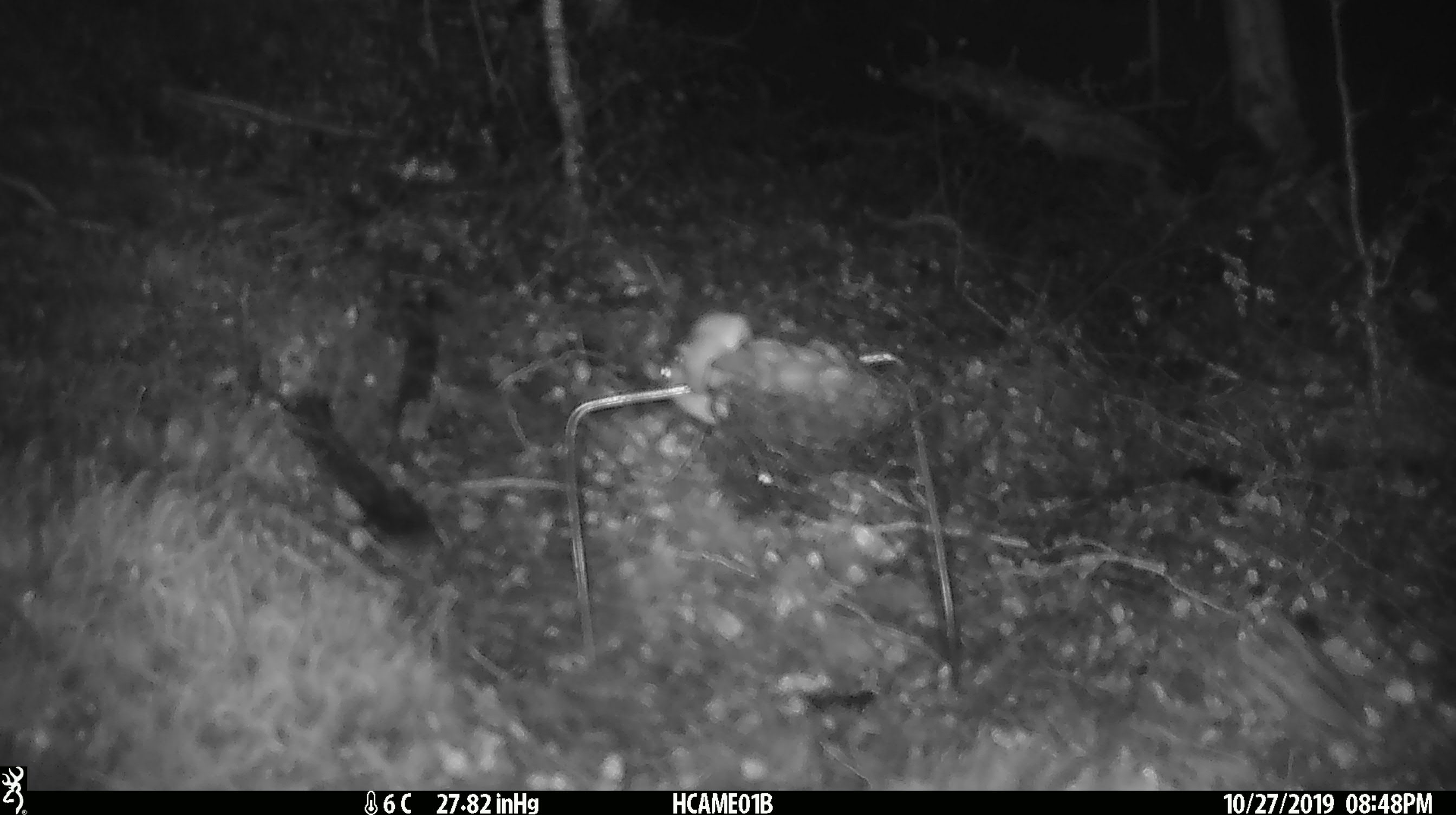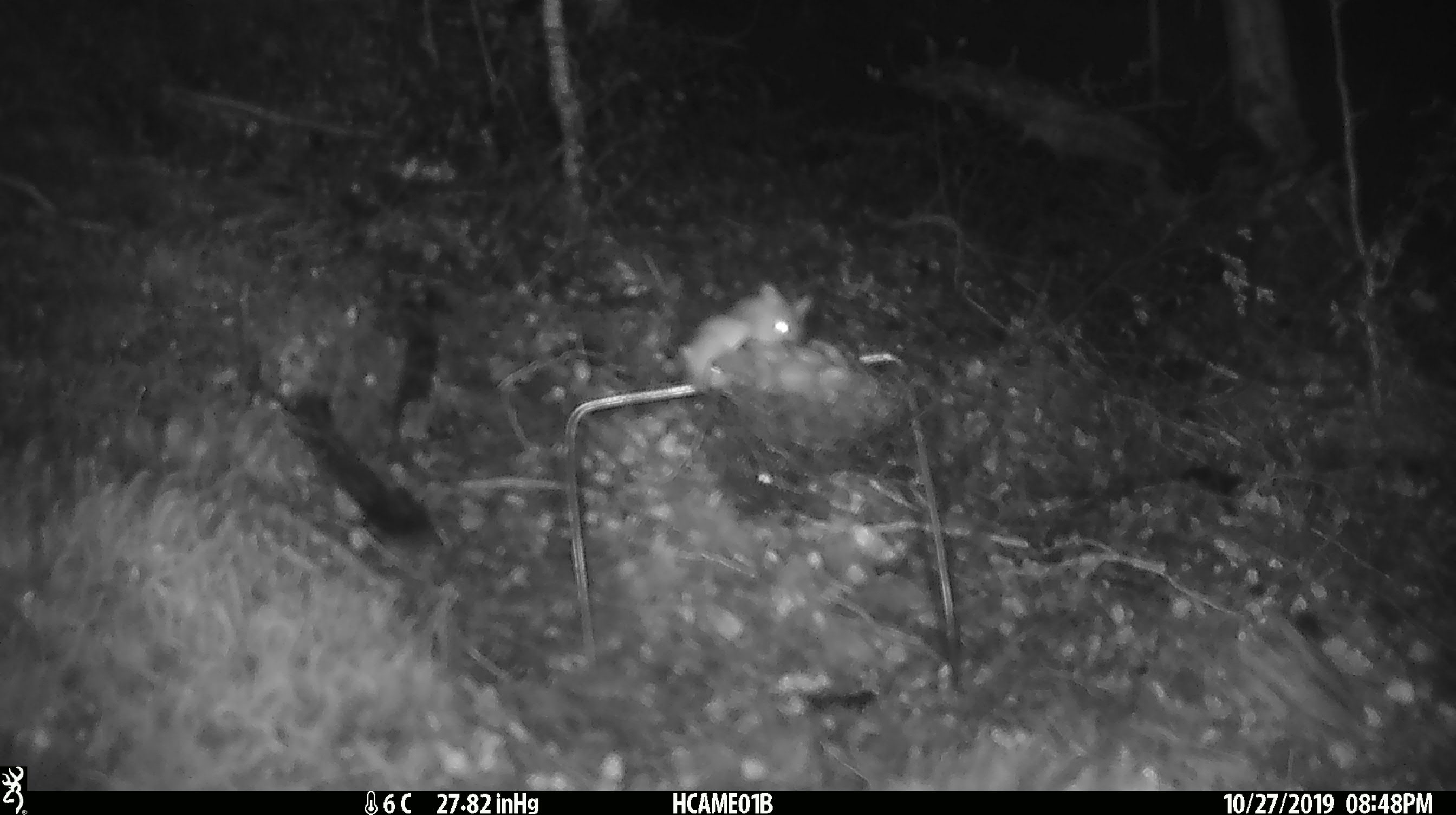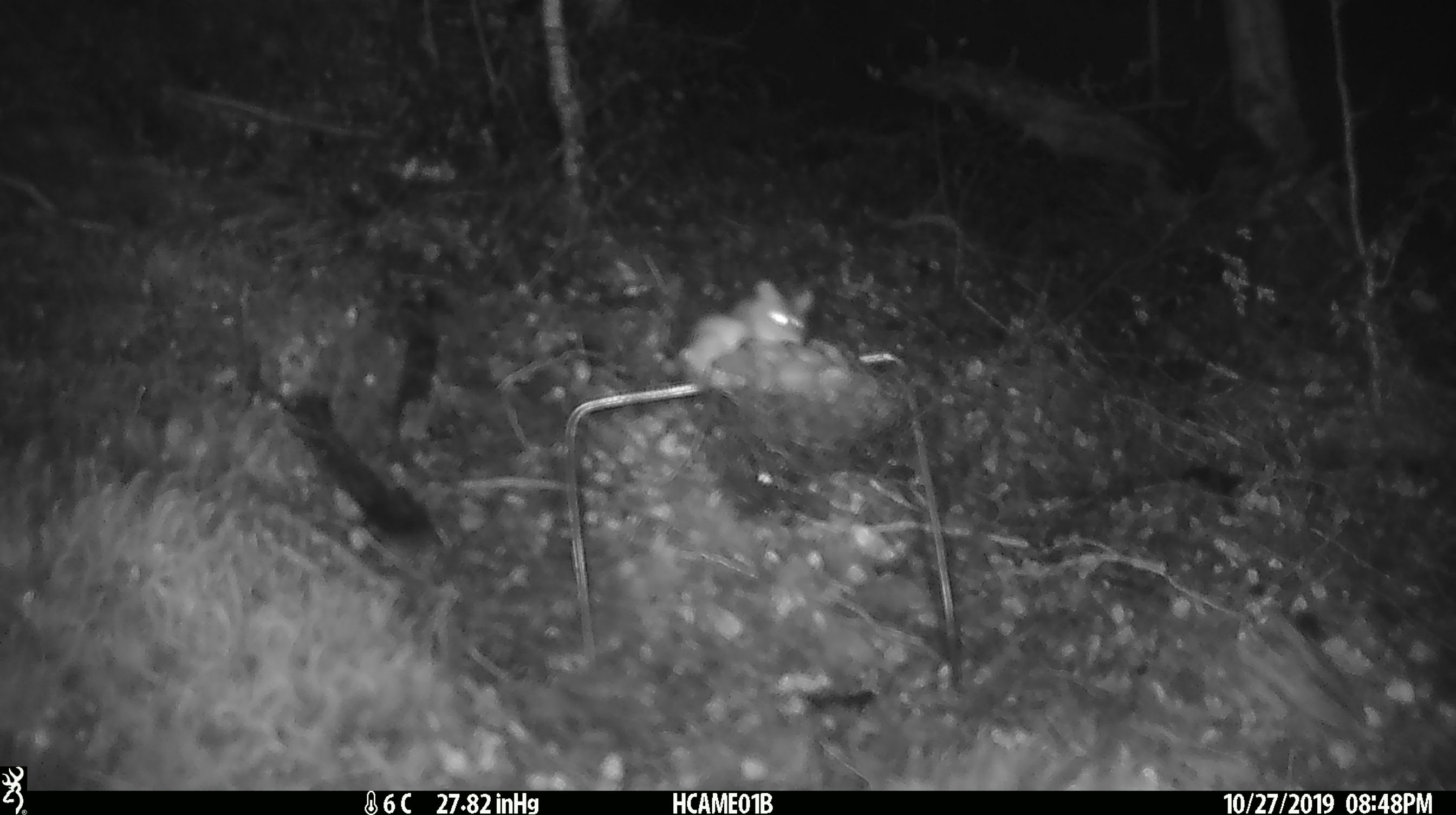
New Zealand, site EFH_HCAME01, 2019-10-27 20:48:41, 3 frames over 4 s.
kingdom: Animalia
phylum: Chordata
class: Mammalia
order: Rodentia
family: Muridae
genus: Mus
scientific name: Mus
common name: mouse